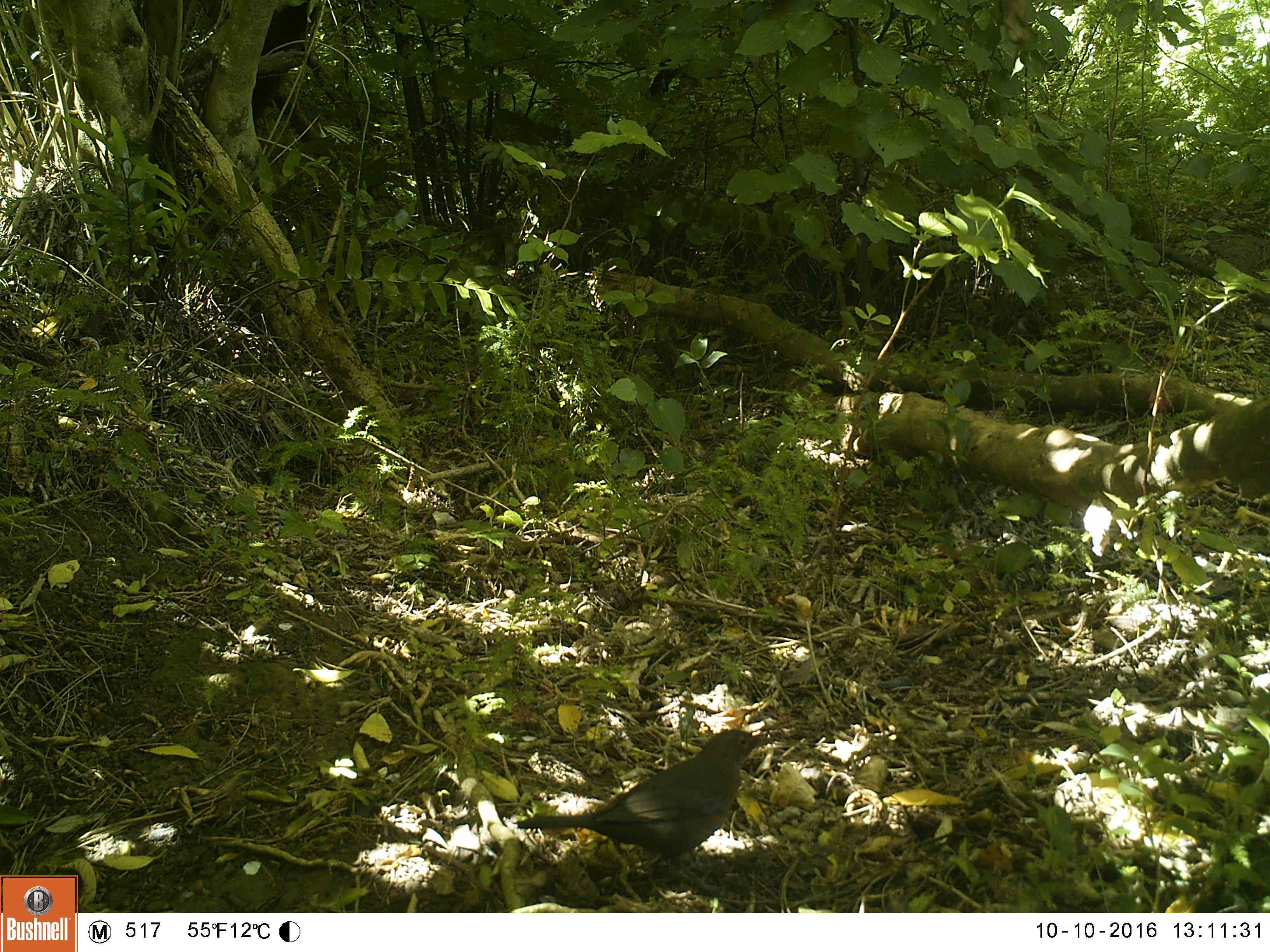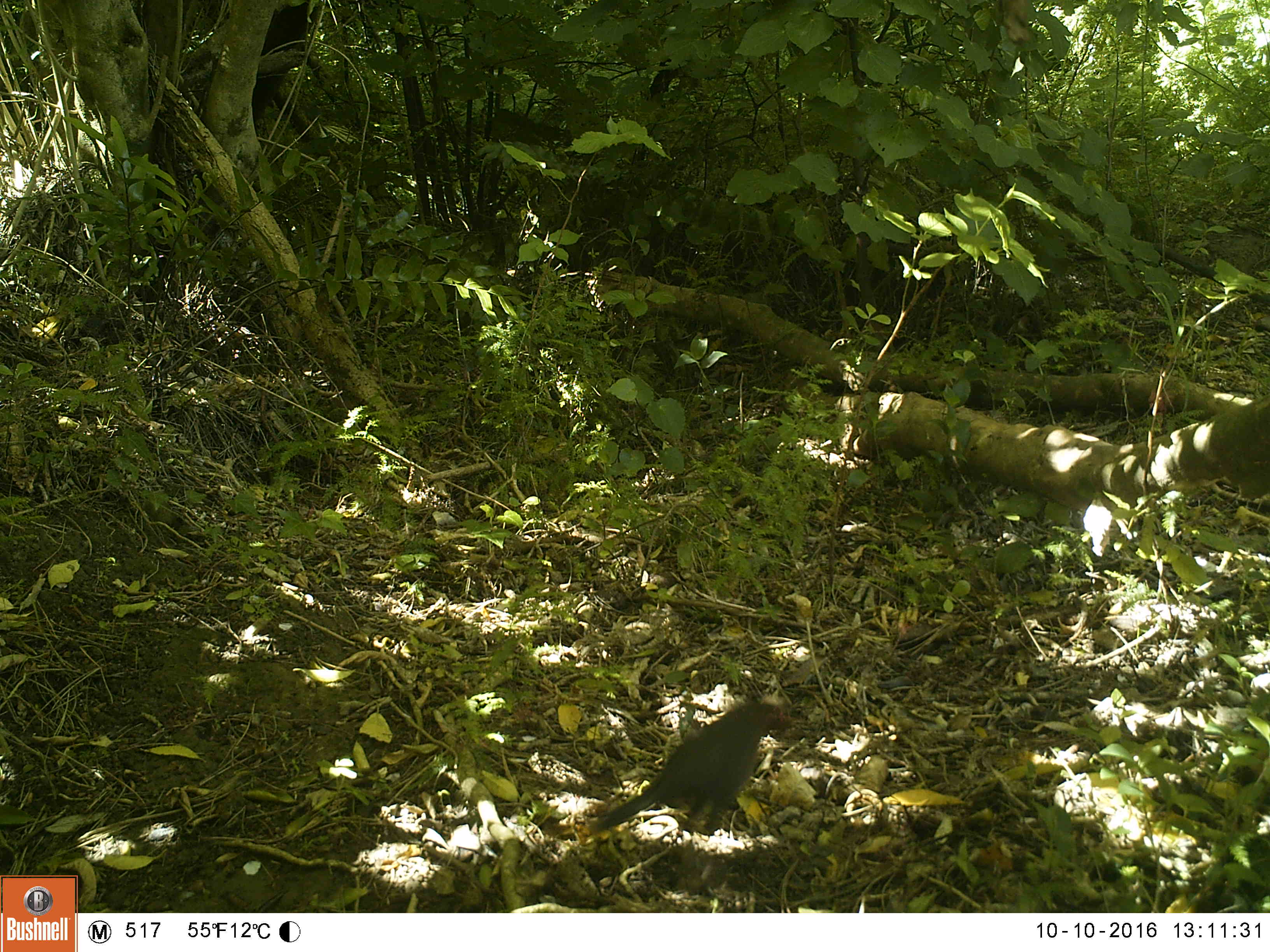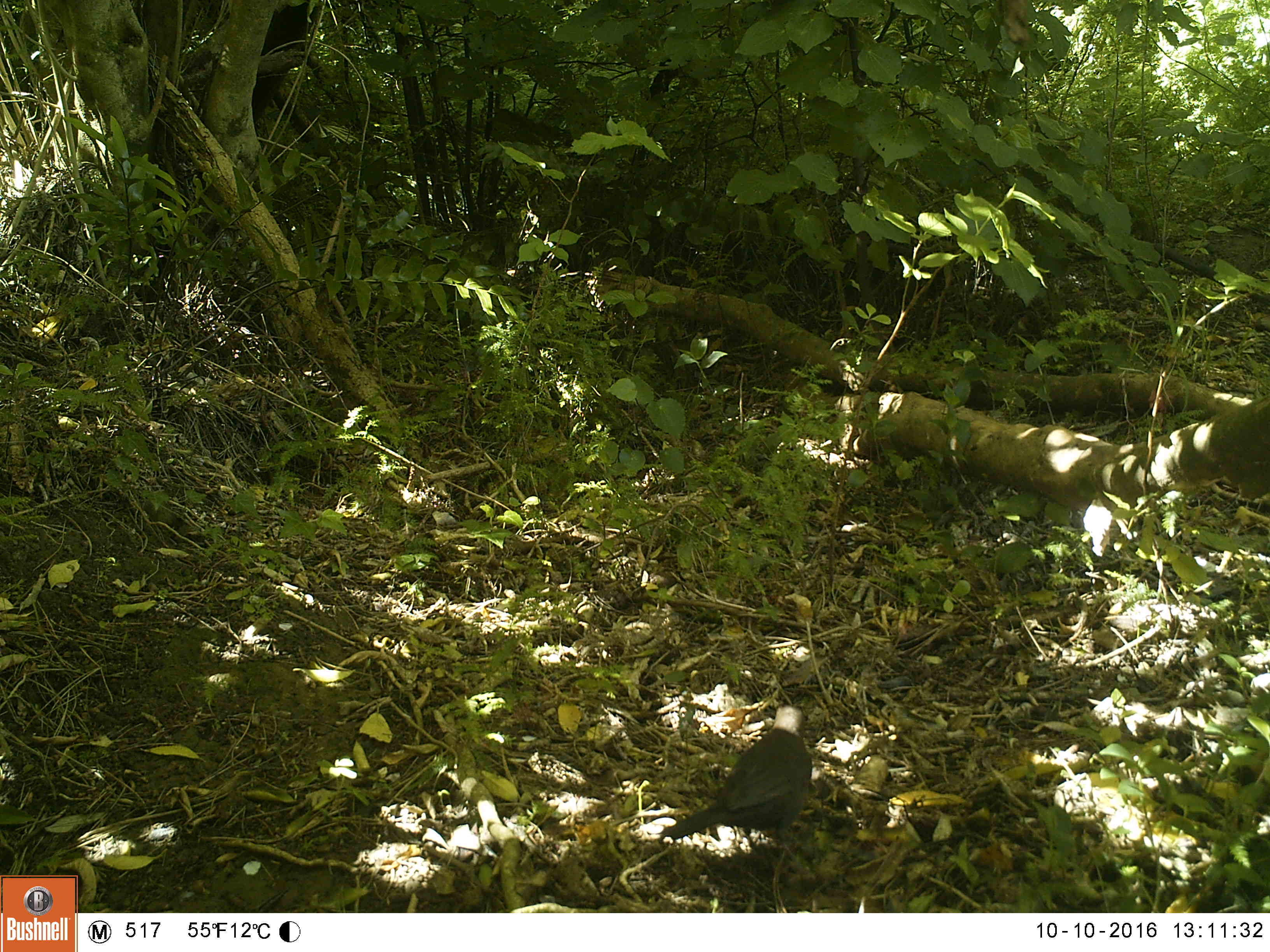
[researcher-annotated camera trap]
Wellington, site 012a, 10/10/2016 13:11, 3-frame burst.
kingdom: Animalia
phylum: Chordata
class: Aves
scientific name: Aves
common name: bird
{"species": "bird (Aves)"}